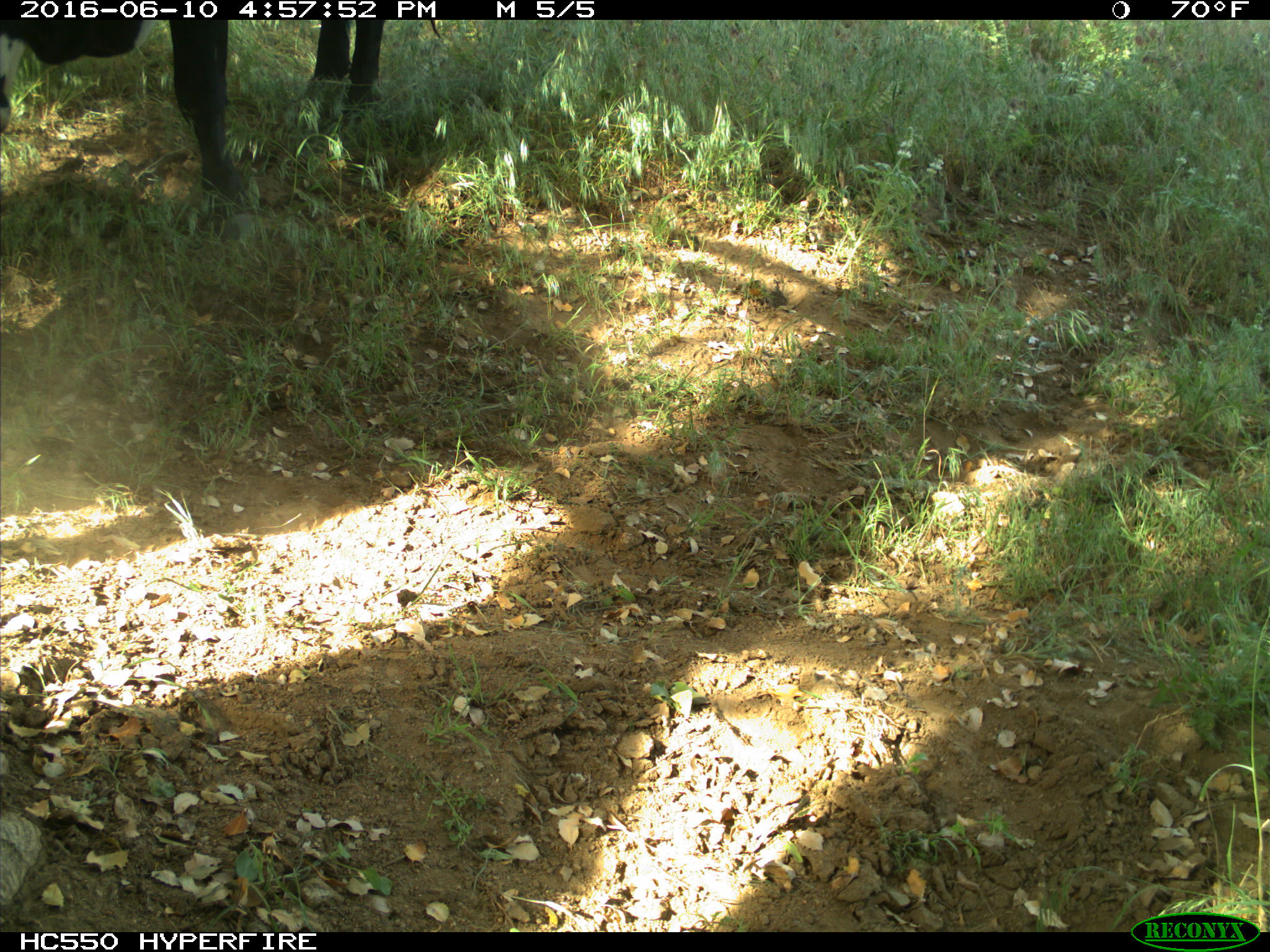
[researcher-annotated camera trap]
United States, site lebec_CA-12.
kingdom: Animalia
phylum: Chordata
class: Mammalia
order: Artiodactyla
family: Bovidae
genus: Bos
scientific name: Bos taurus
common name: domestic cow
Bos taurus (domestic cow).